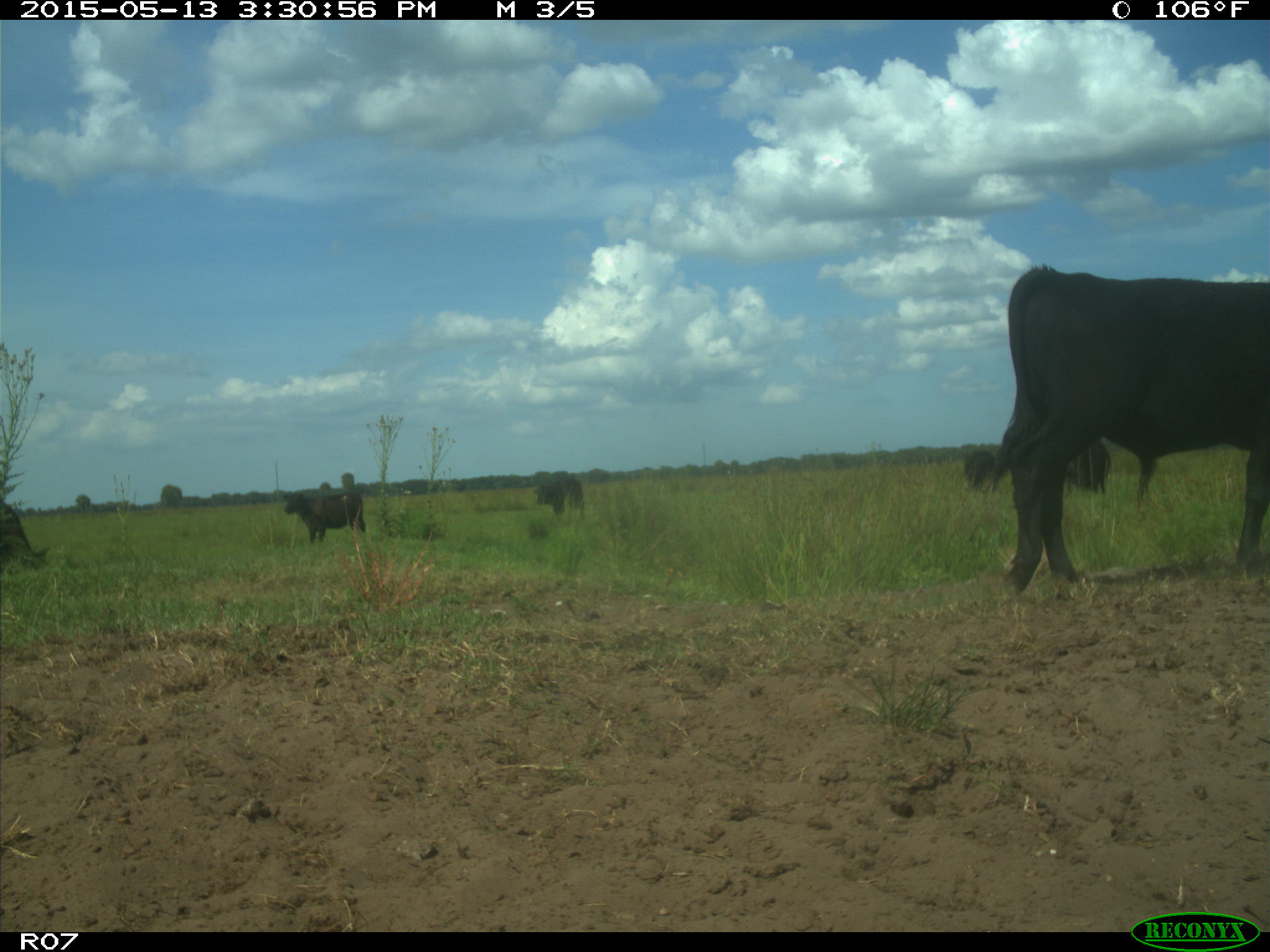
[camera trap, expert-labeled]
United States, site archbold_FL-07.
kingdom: Animalia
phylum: Chordata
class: Mammalia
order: Artiodactyla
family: Bovidae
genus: Bos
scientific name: Bos taurus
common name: domestic cow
Bos taurus (domestic cow).